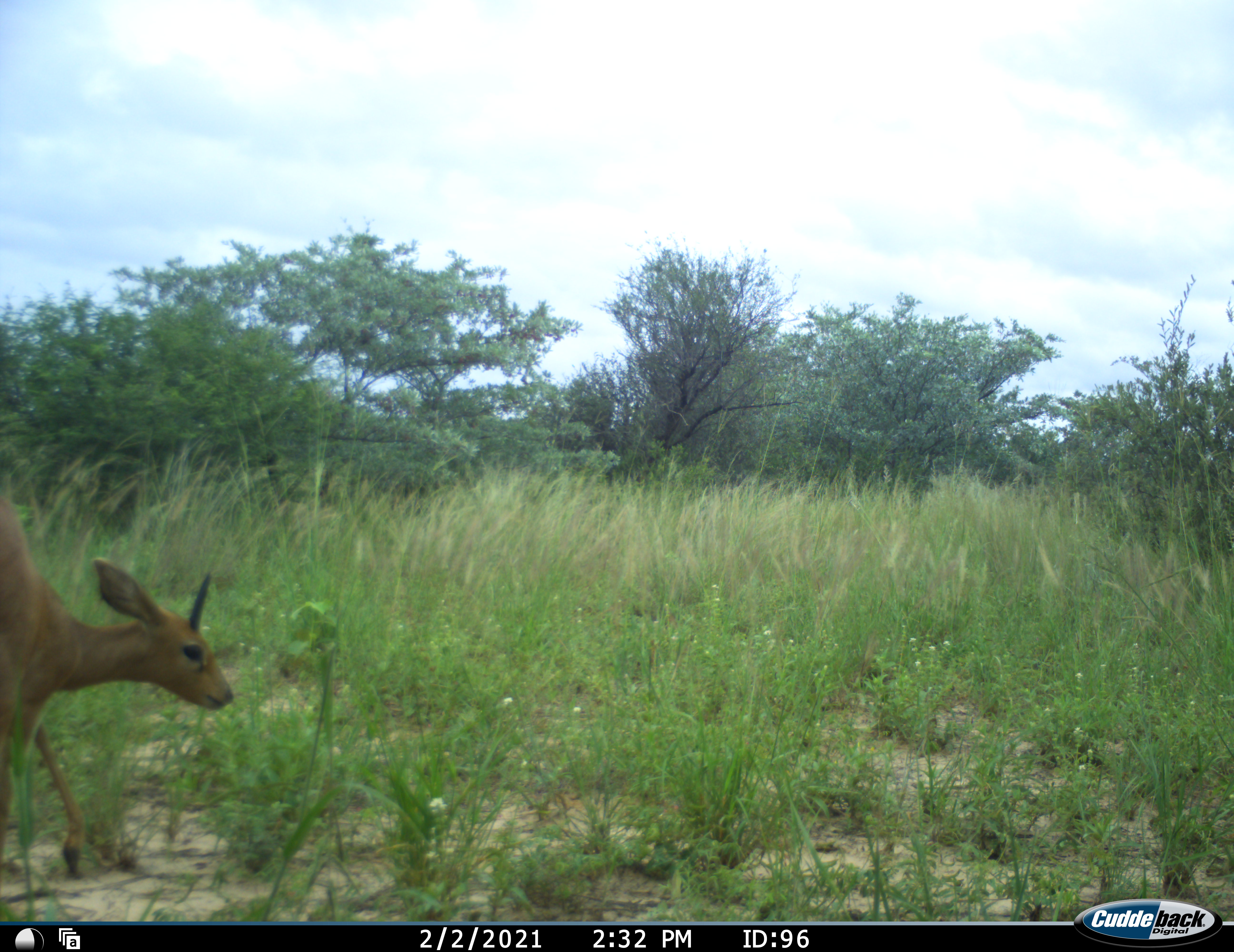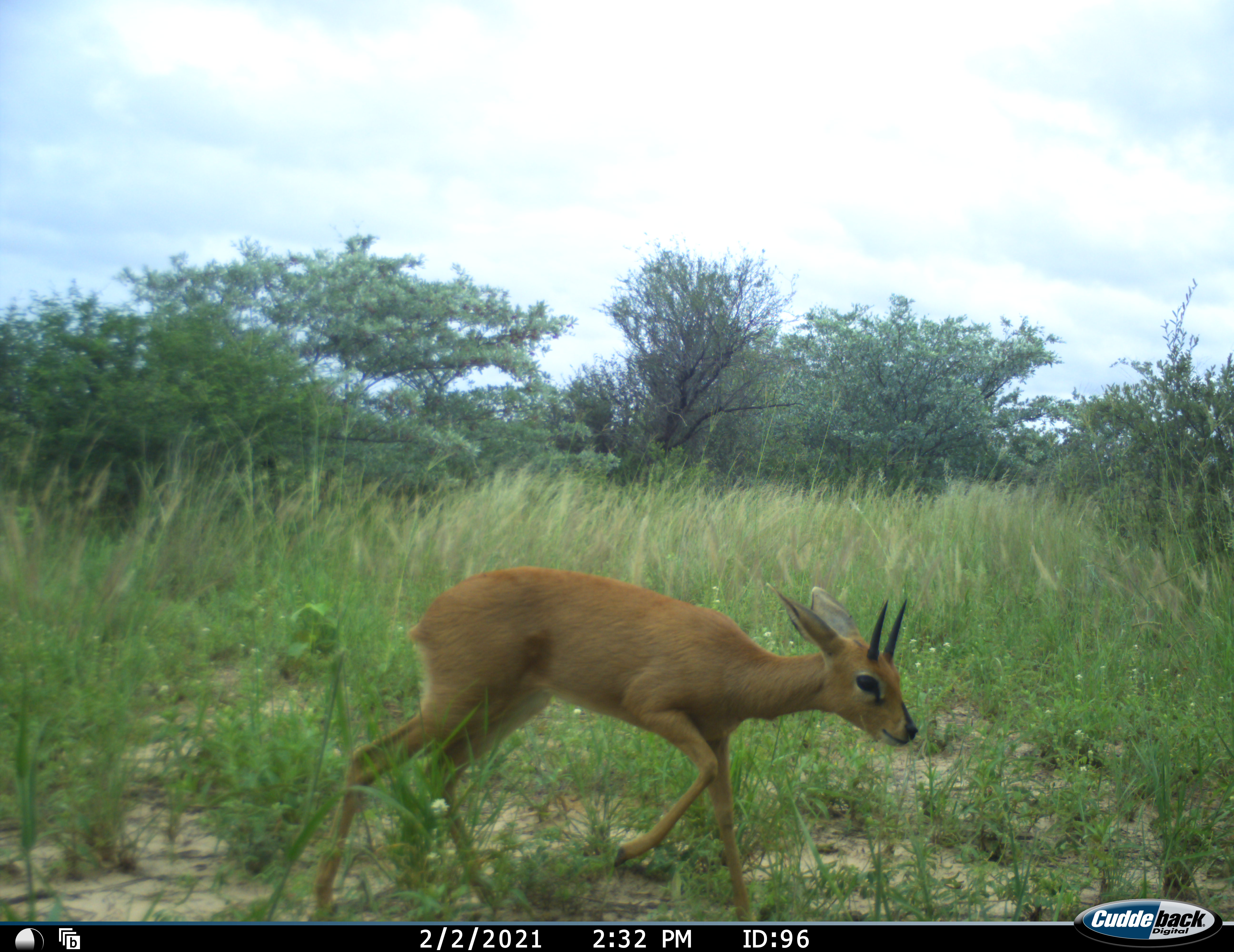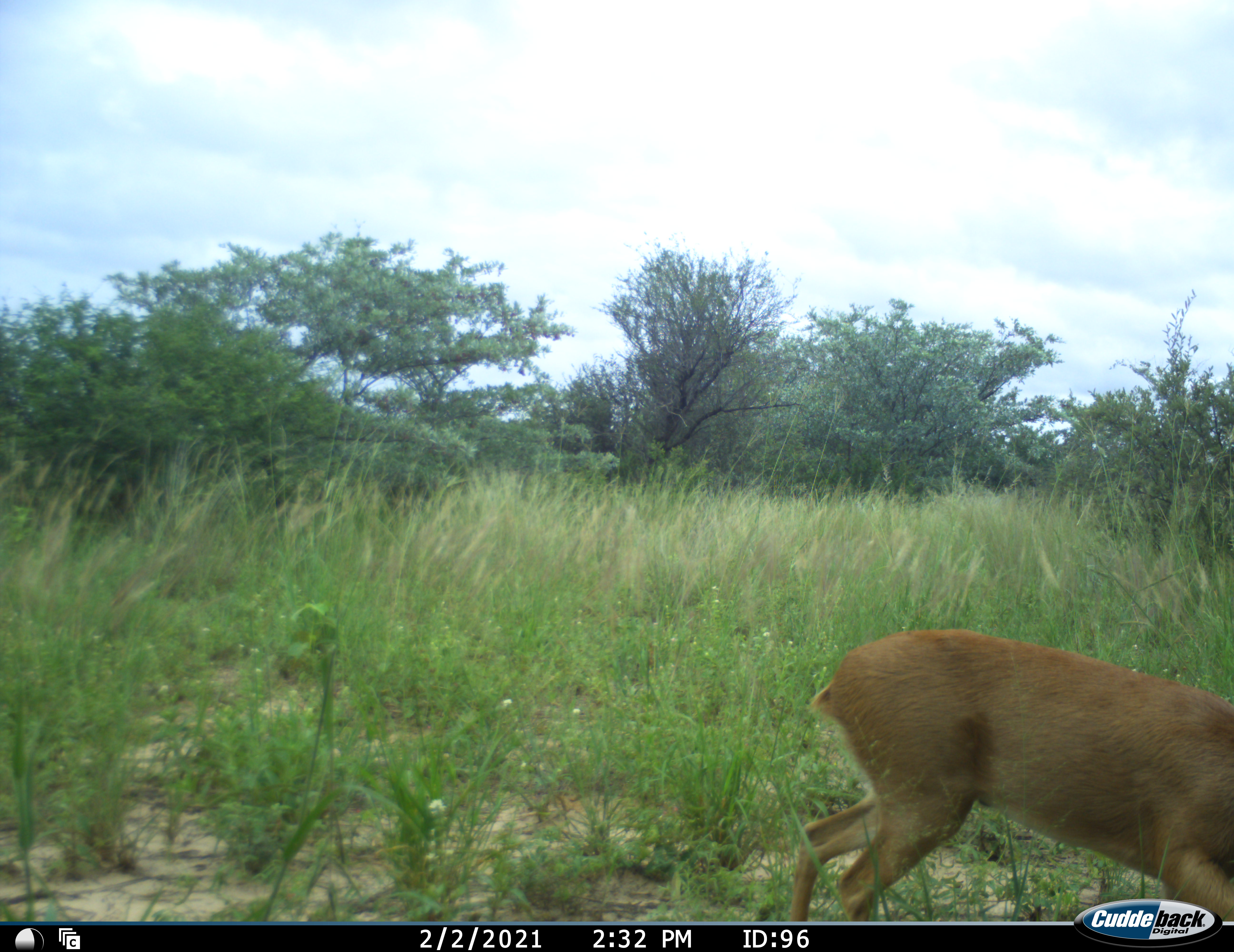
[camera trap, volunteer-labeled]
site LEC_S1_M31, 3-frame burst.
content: unidentified animal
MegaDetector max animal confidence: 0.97